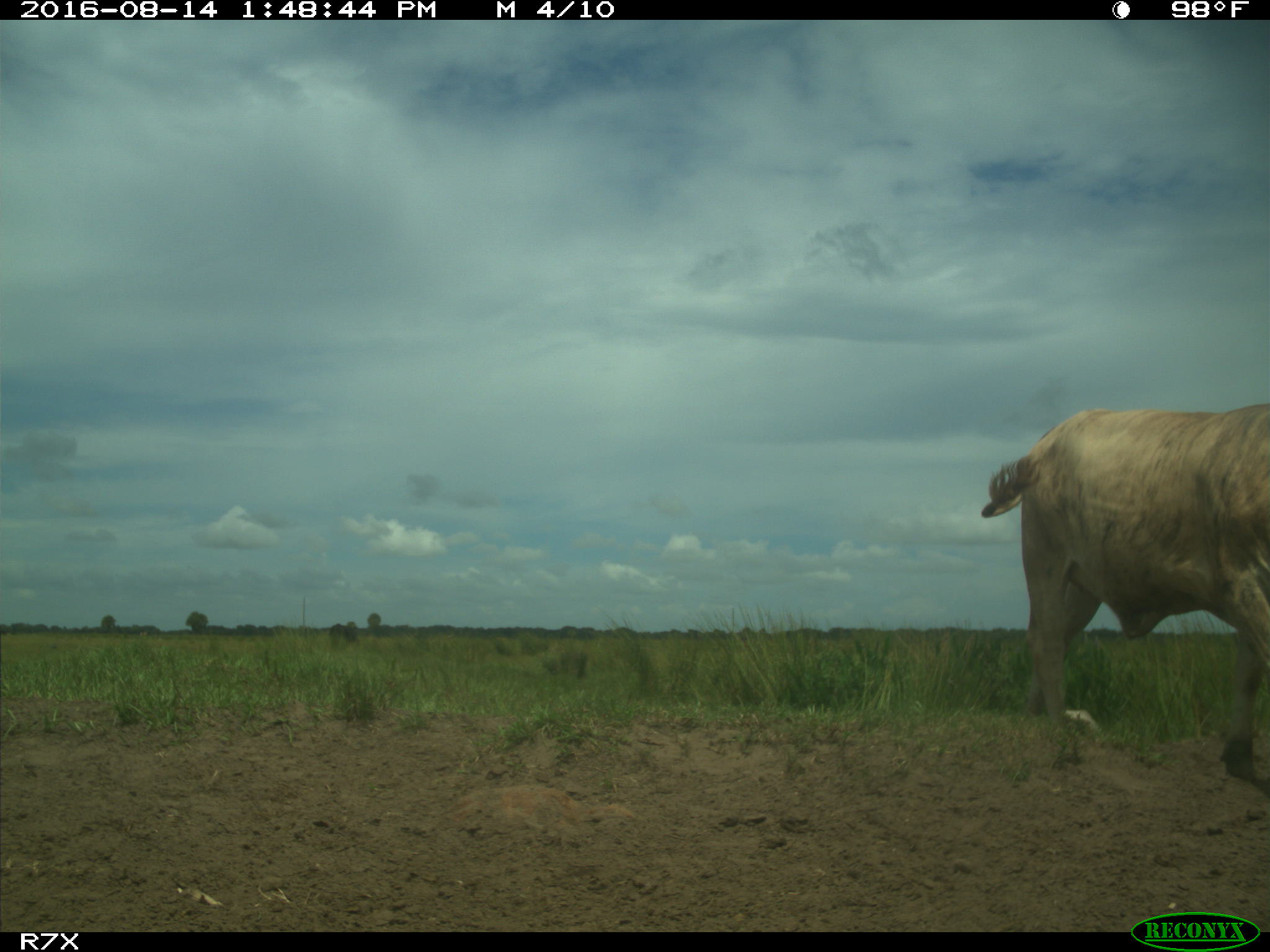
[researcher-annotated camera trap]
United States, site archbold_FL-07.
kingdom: Animalia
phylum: Chordata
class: Mammalia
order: Artiodactyla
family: Bovidae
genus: Bos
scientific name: Bos taurus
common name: domestic cow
Bos taurus (domestic cow).